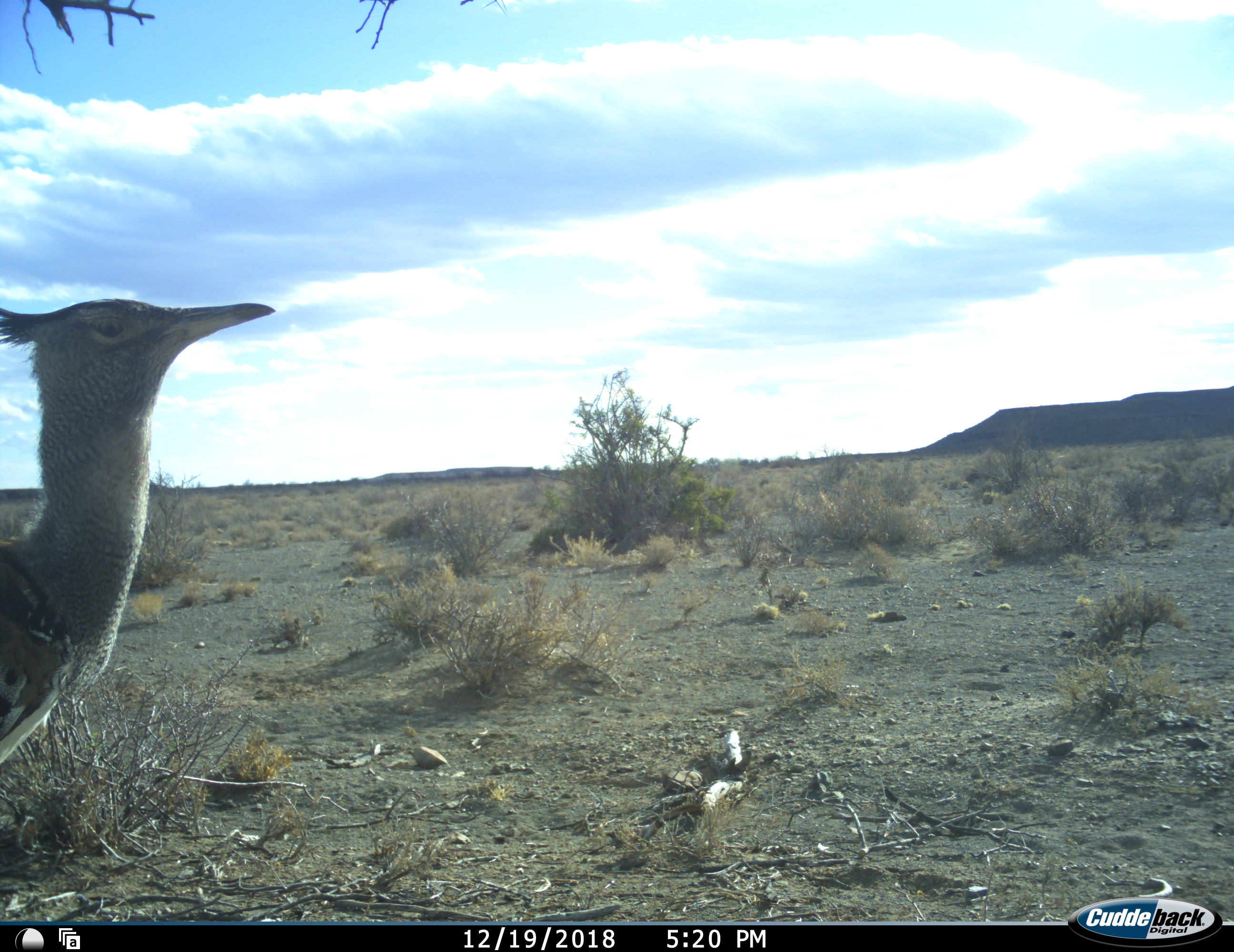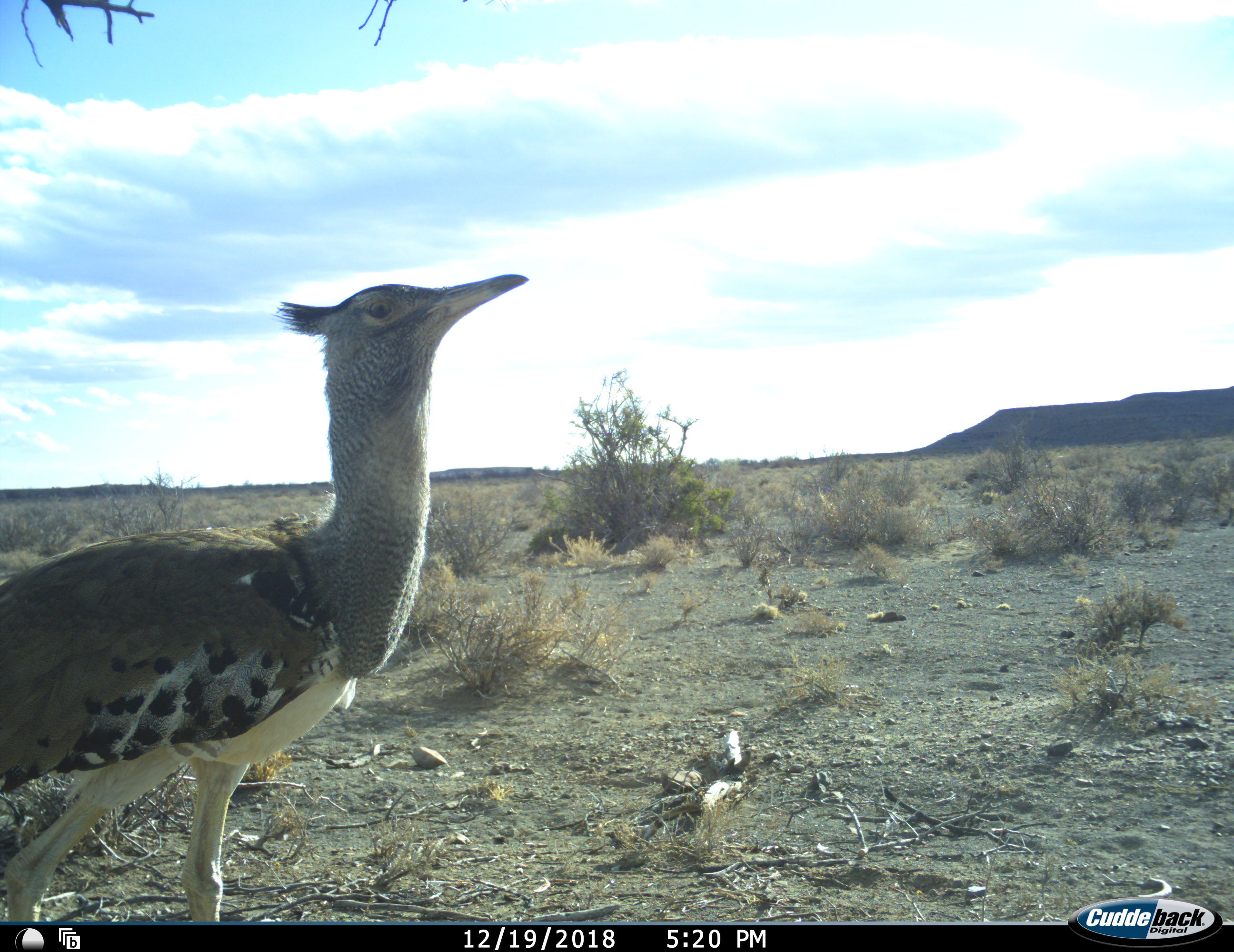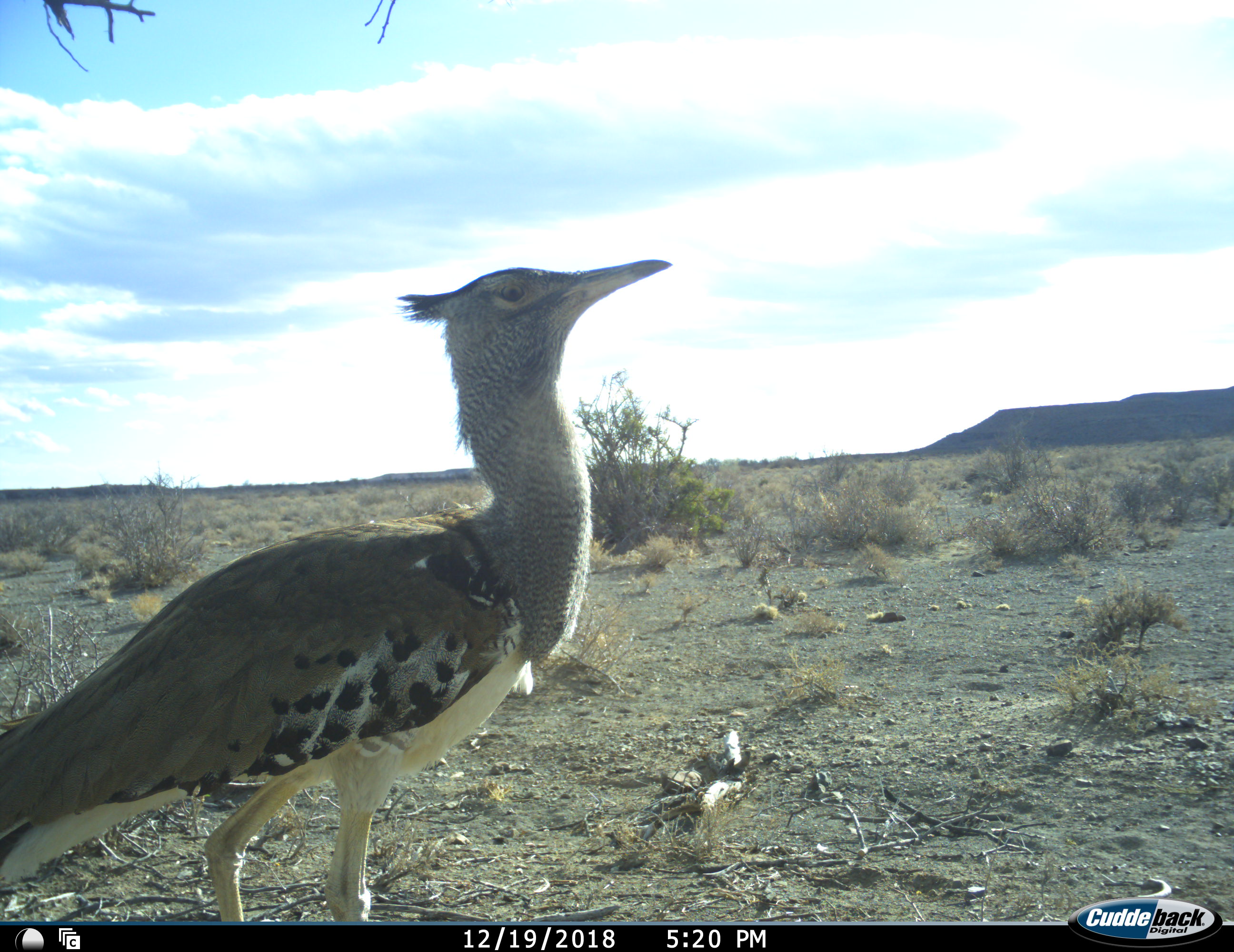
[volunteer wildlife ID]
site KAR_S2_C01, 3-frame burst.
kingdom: Animalia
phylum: Chordata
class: Aves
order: Otidiformes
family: Otididae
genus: Ardeotis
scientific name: Ardeotis kori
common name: kori bustard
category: bustardkori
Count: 1.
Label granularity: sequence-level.